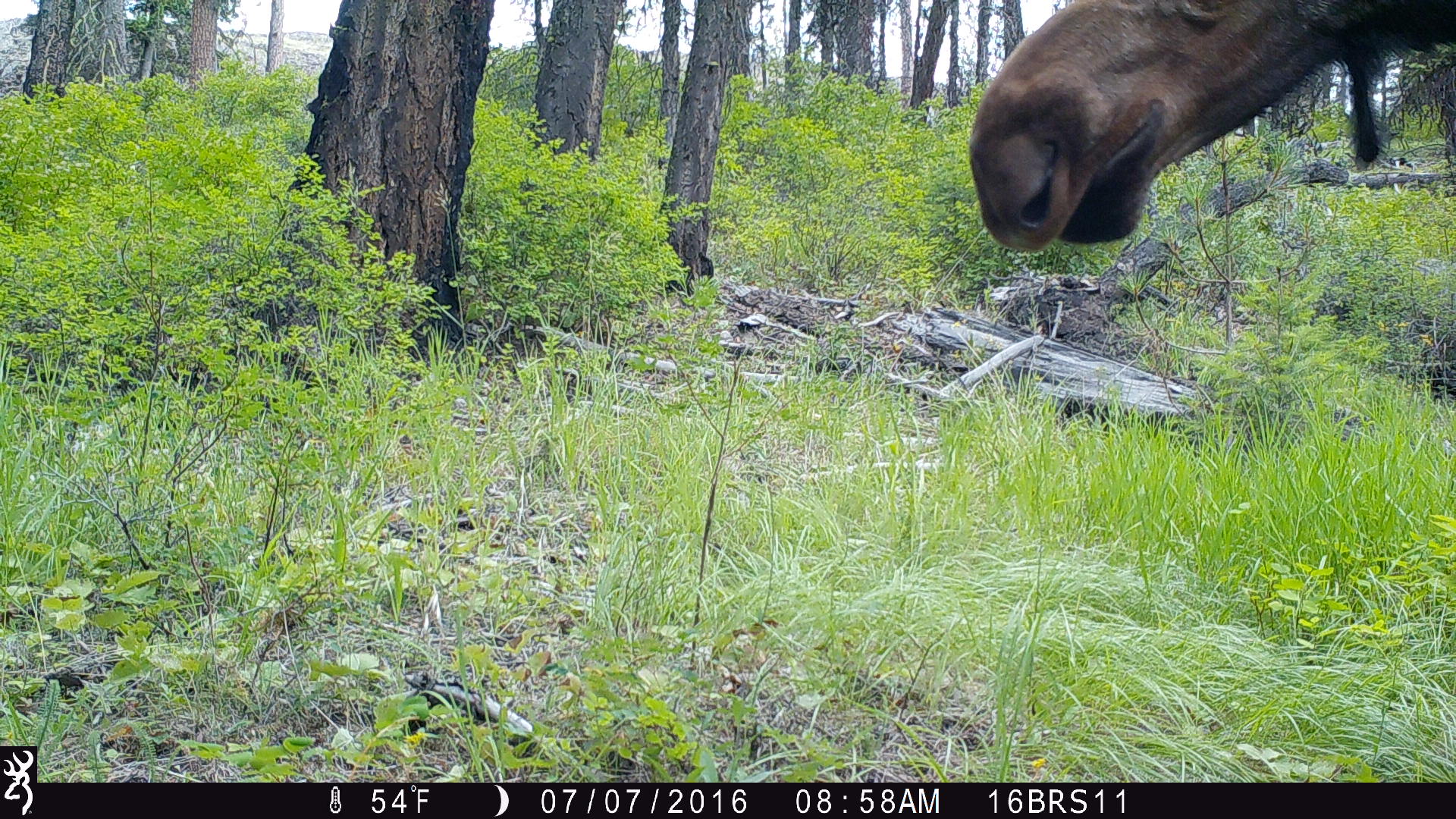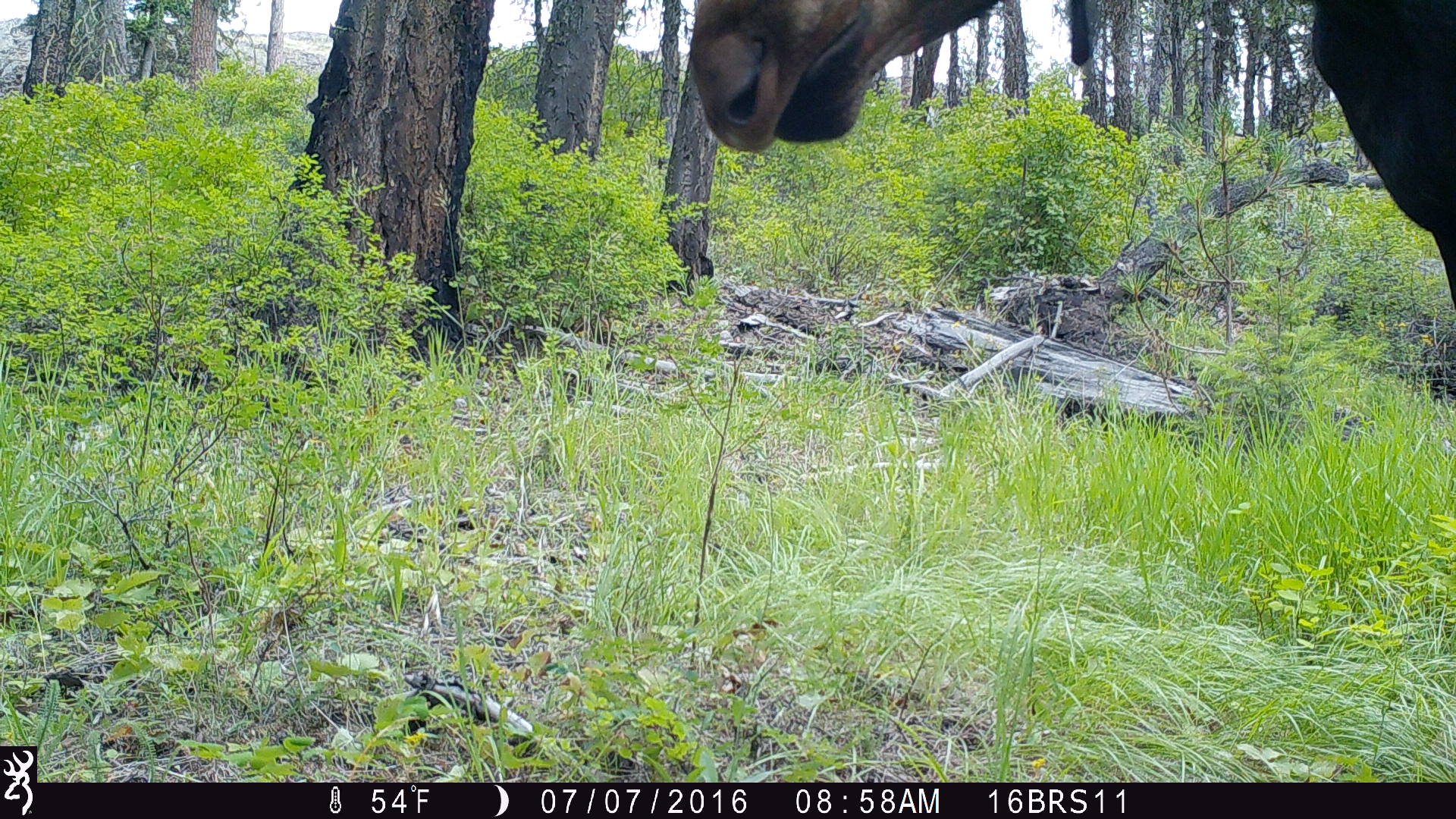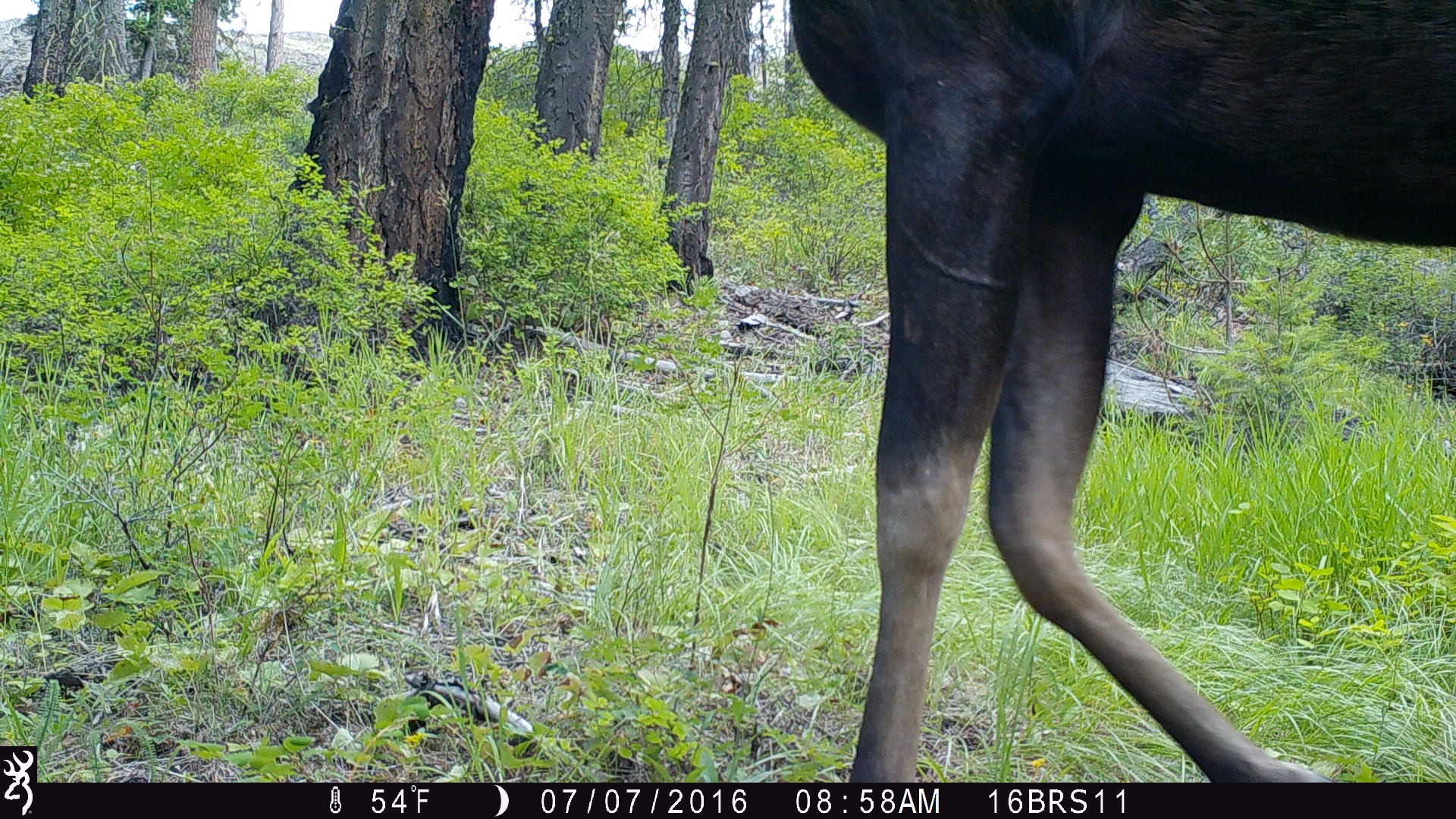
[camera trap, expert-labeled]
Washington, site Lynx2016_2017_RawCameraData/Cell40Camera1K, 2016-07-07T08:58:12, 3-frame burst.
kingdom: Animalia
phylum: Chordata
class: Mammalia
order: Artiodactyla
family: Cervidae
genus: Alces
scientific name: Alces alces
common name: moose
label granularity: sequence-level